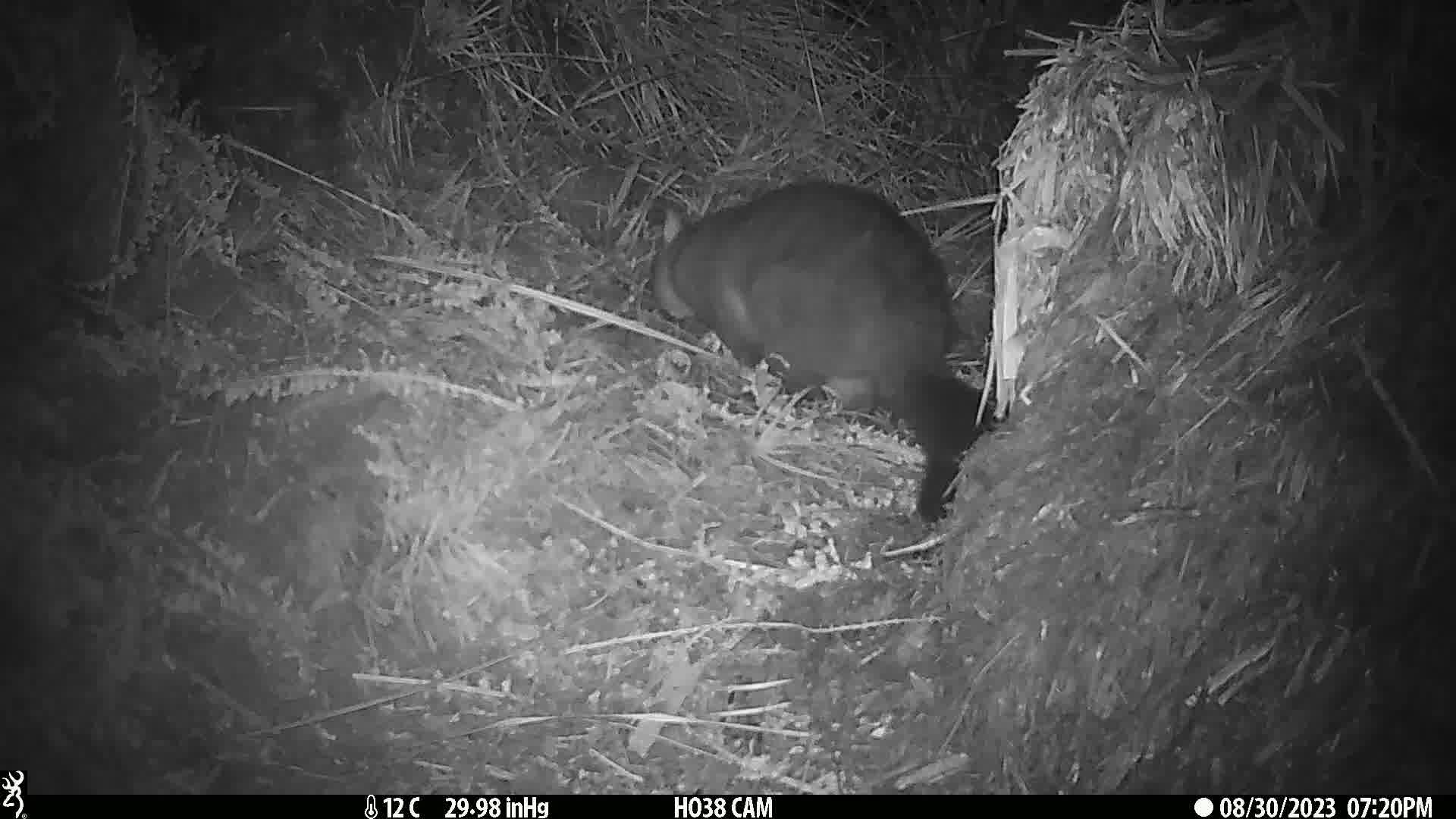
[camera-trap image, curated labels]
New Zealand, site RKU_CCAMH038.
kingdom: Animalia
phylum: Chordata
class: Mammalia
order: Diprotodontia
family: Phalangeridae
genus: Trichosurus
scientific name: Trichosurus vulpecula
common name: common brushtail possum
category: possum